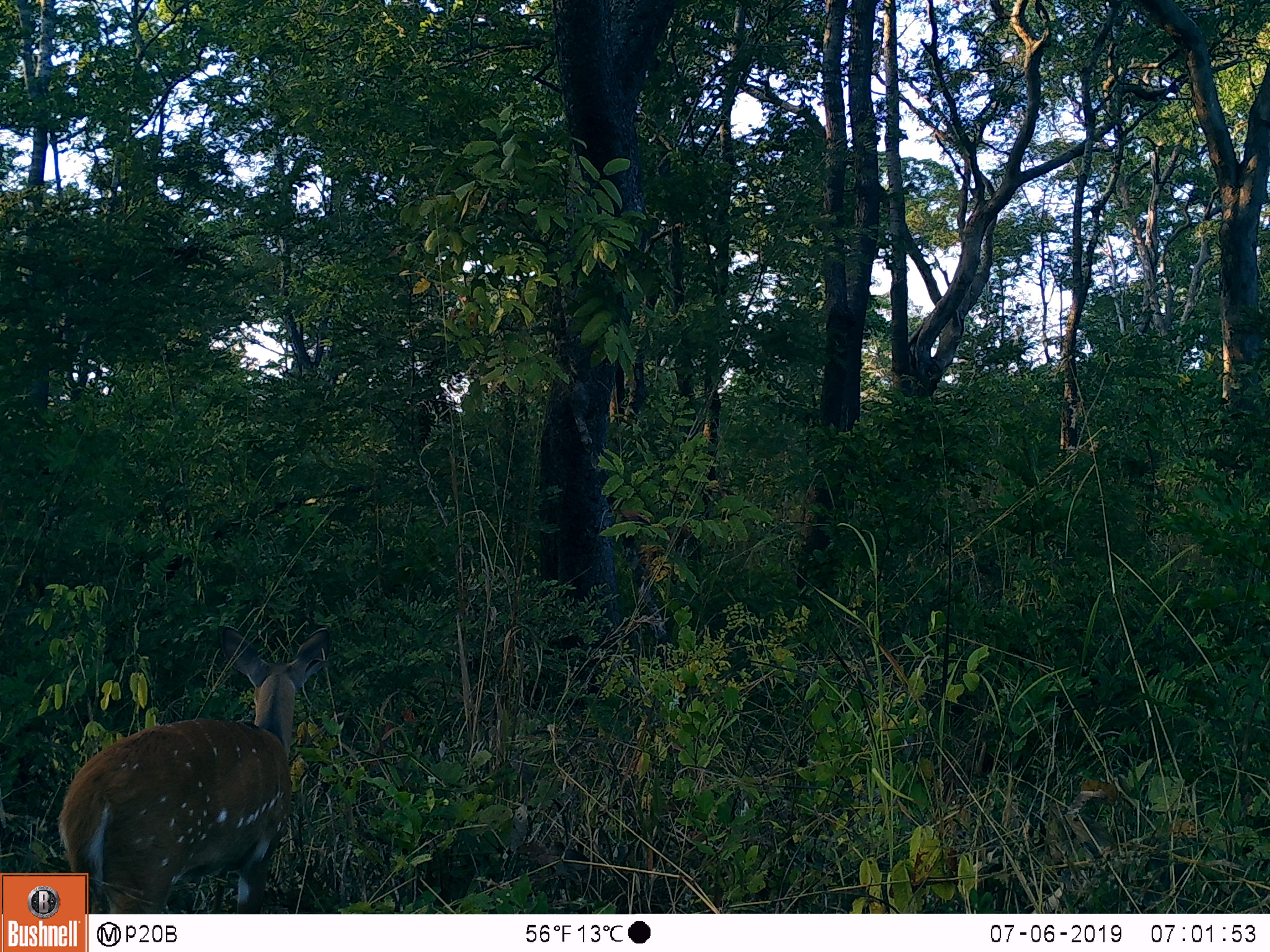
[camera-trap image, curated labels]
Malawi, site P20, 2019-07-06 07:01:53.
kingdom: Animalia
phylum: Chordata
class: Mammalia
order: Artiodactyla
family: Bovidae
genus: Tragelaphus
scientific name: Tragelaphus sylvaticus sylvaticus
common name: cape bushbuck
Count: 1.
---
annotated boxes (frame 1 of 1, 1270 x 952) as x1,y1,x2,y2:
cape bushbuck: 50,621,338,871